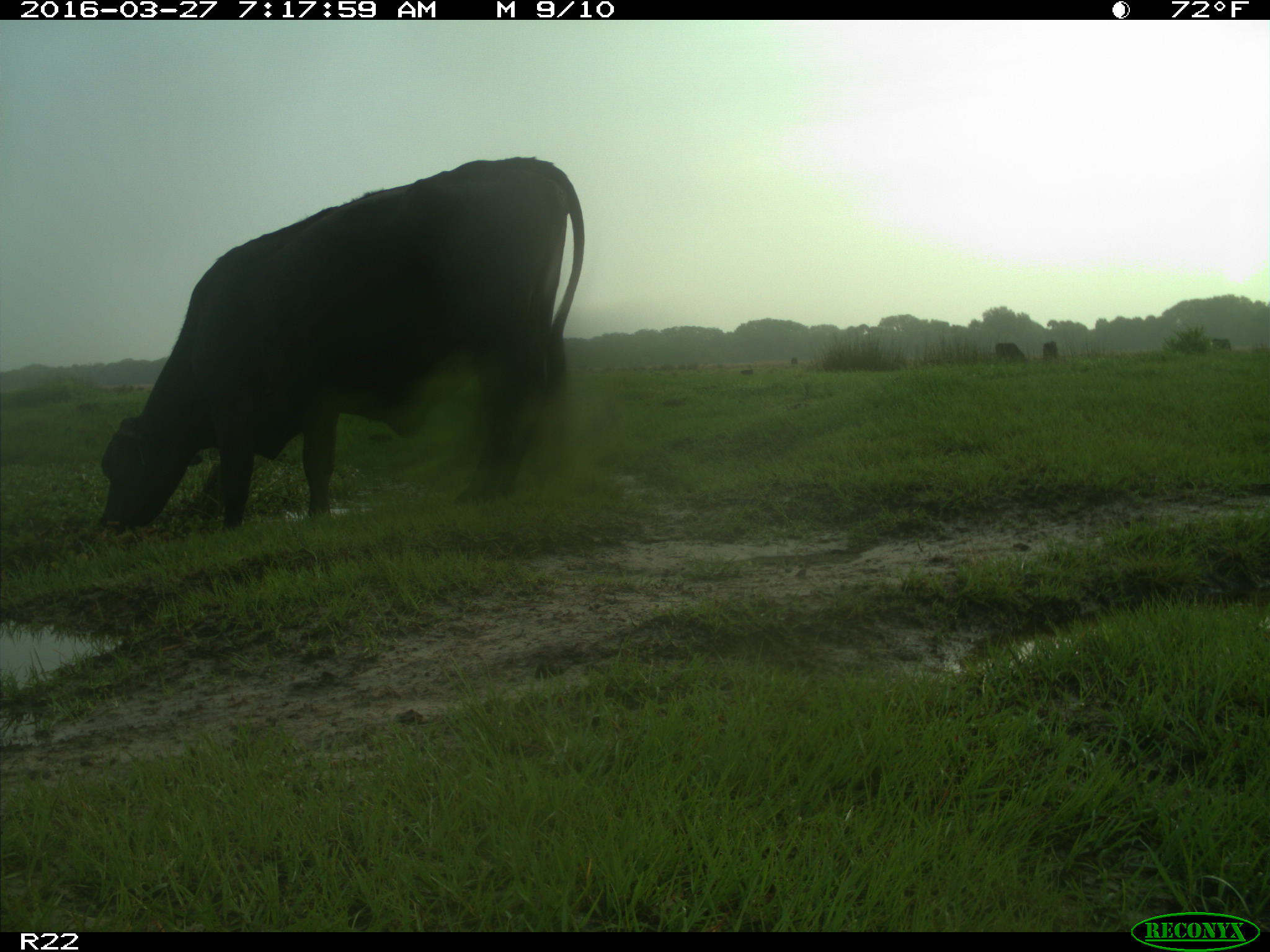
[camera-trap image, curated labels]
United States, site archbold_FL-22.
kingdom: Animalia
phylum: Chordata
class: Mammalia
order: Artiodactyla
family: Bovidae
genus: Bos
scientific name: Bos taurus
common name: domestic cow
Bos taurus (domestic cow).